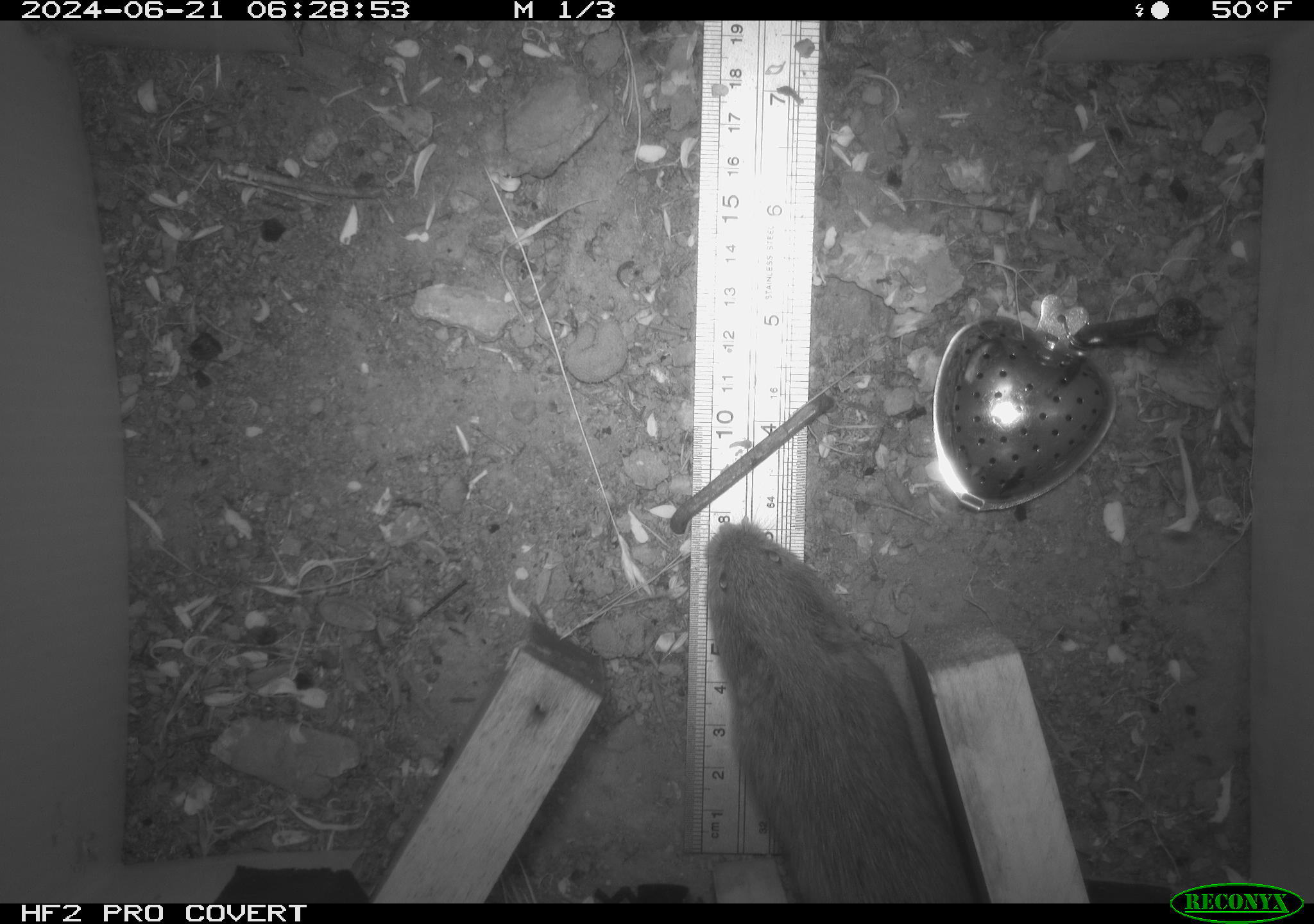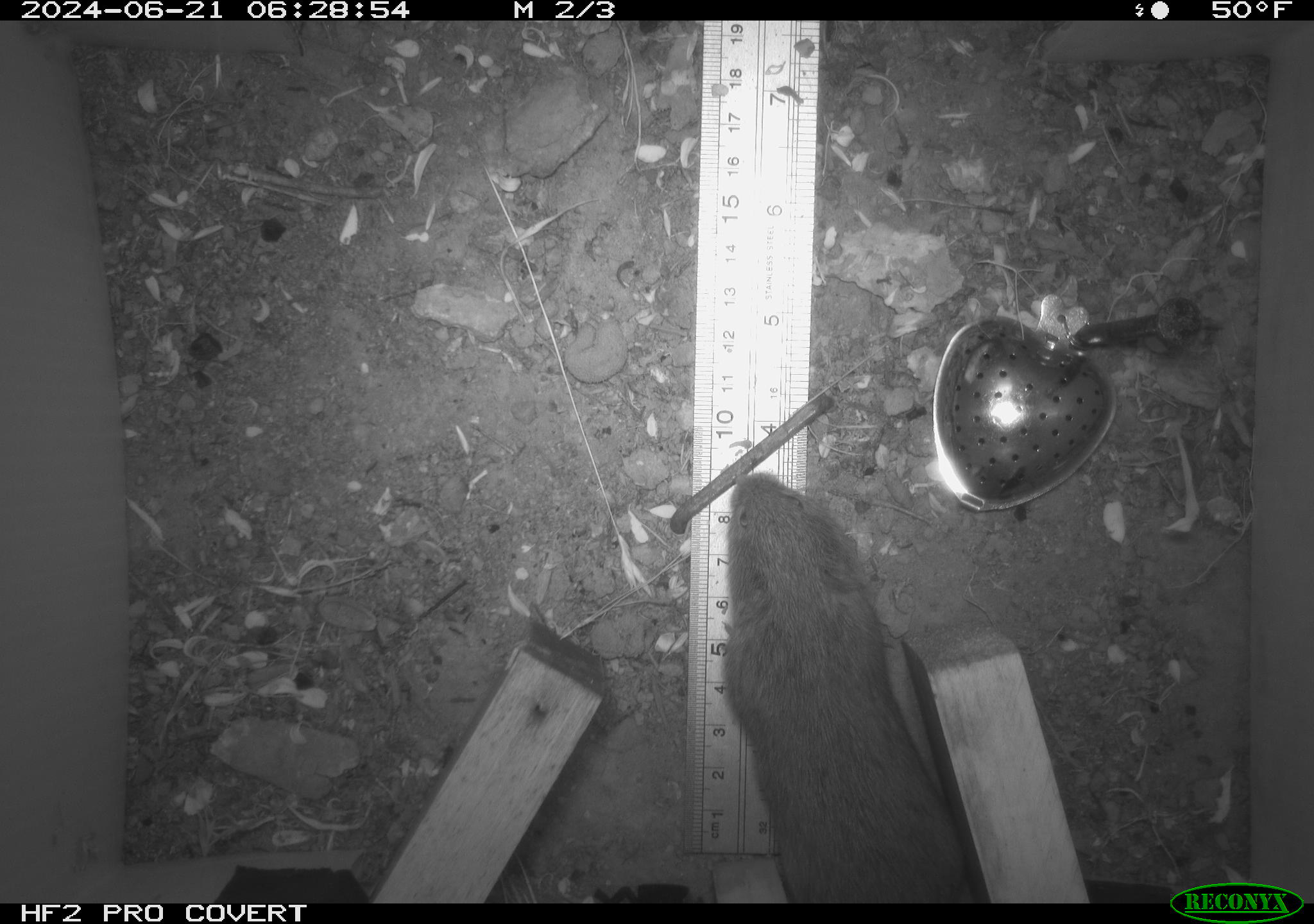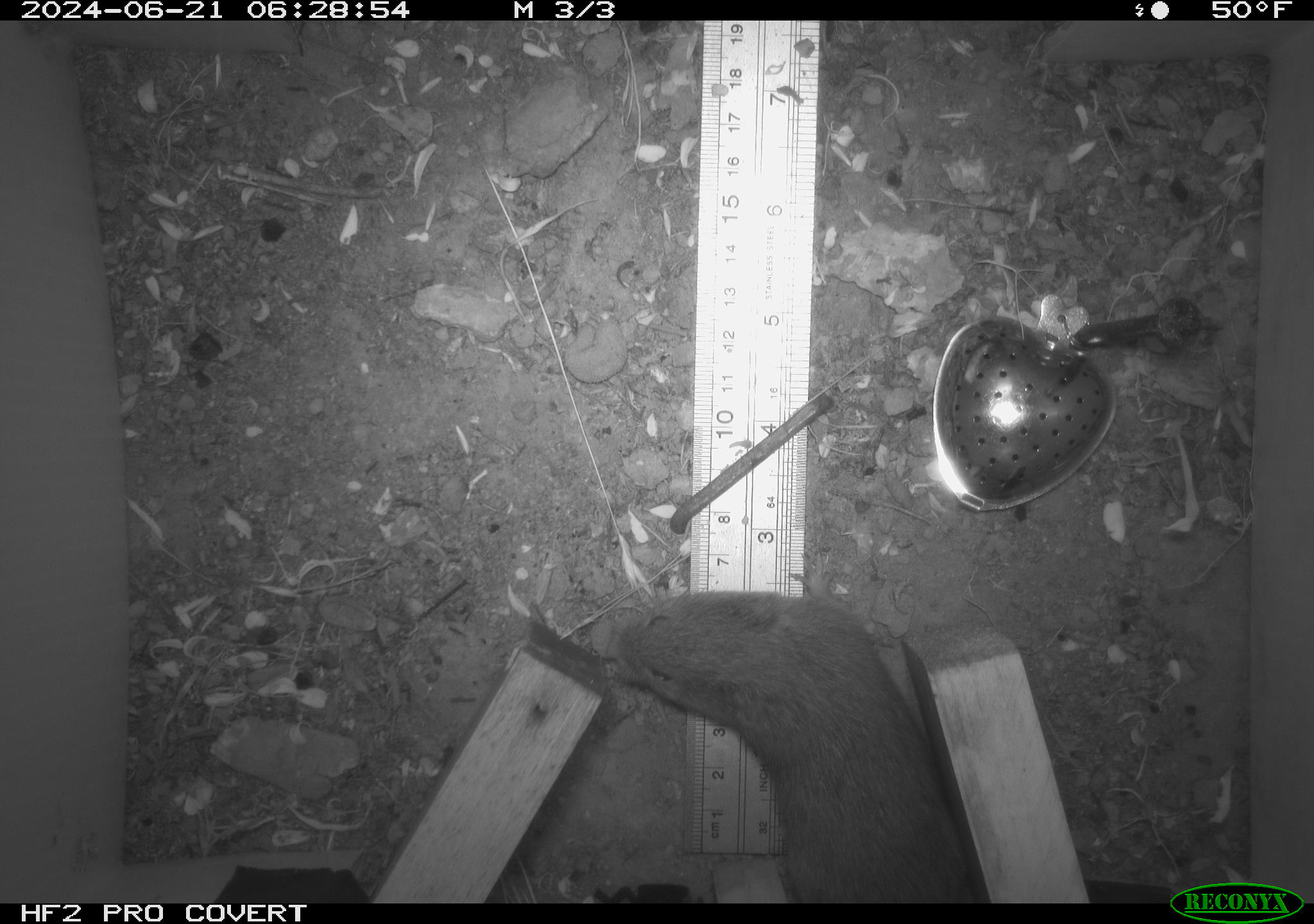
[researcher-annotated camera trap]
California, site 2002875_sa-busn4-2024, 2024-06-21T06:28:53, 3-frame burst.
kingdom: Animalia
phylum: Chordata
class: Mammalia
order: Rodentia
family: Cricetidae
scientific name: Arvicolinae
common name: voles, lemmings, and muskrats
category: arvicolinae subfamily